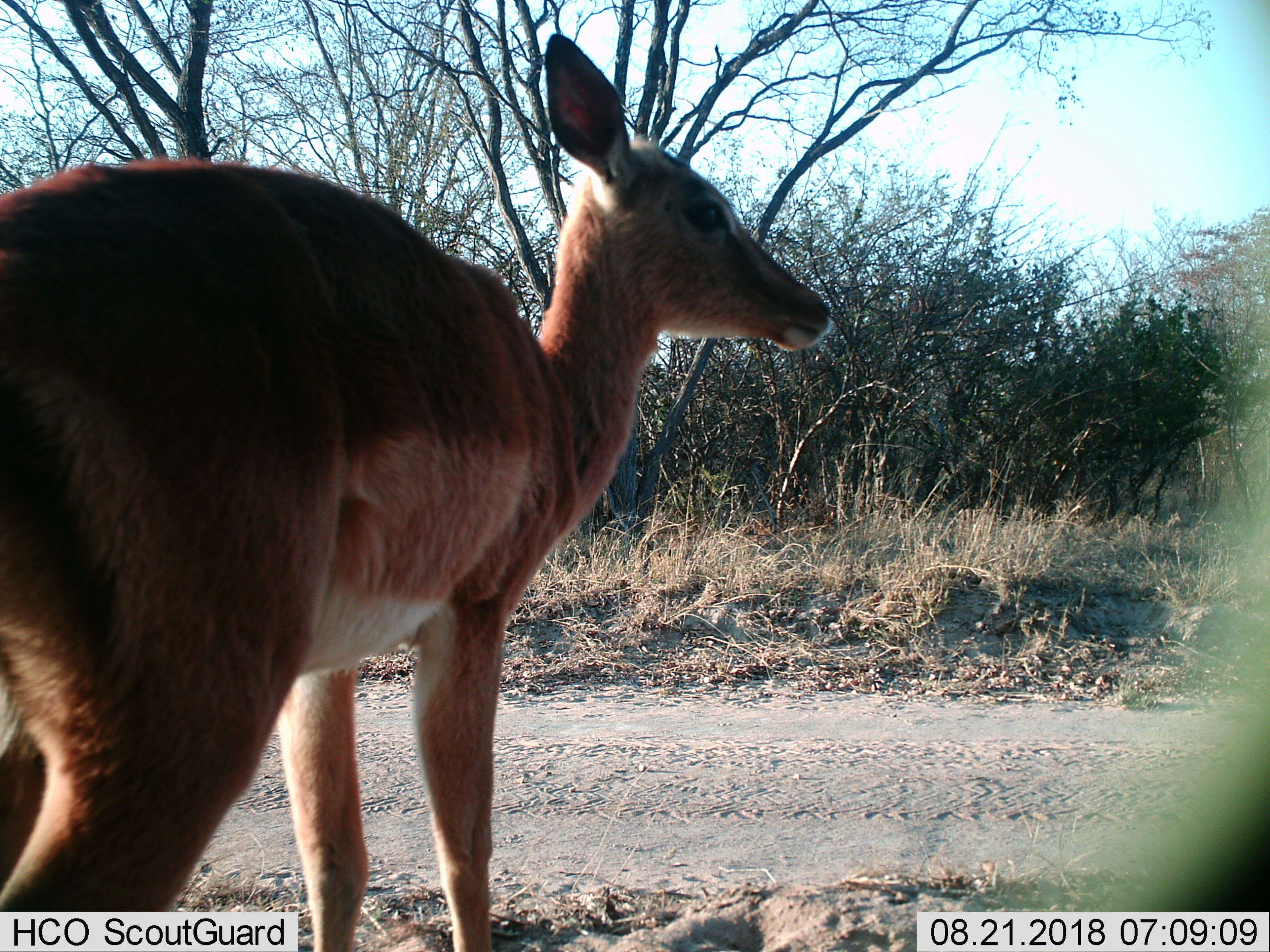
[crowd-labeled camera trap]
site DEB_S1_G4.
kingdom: Animalia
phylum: Chordata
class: Mammalia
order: Artiodactyla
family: Bovidae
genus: Aepyceros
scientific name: Aepyceros melampus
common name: impala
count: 1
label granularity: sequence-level